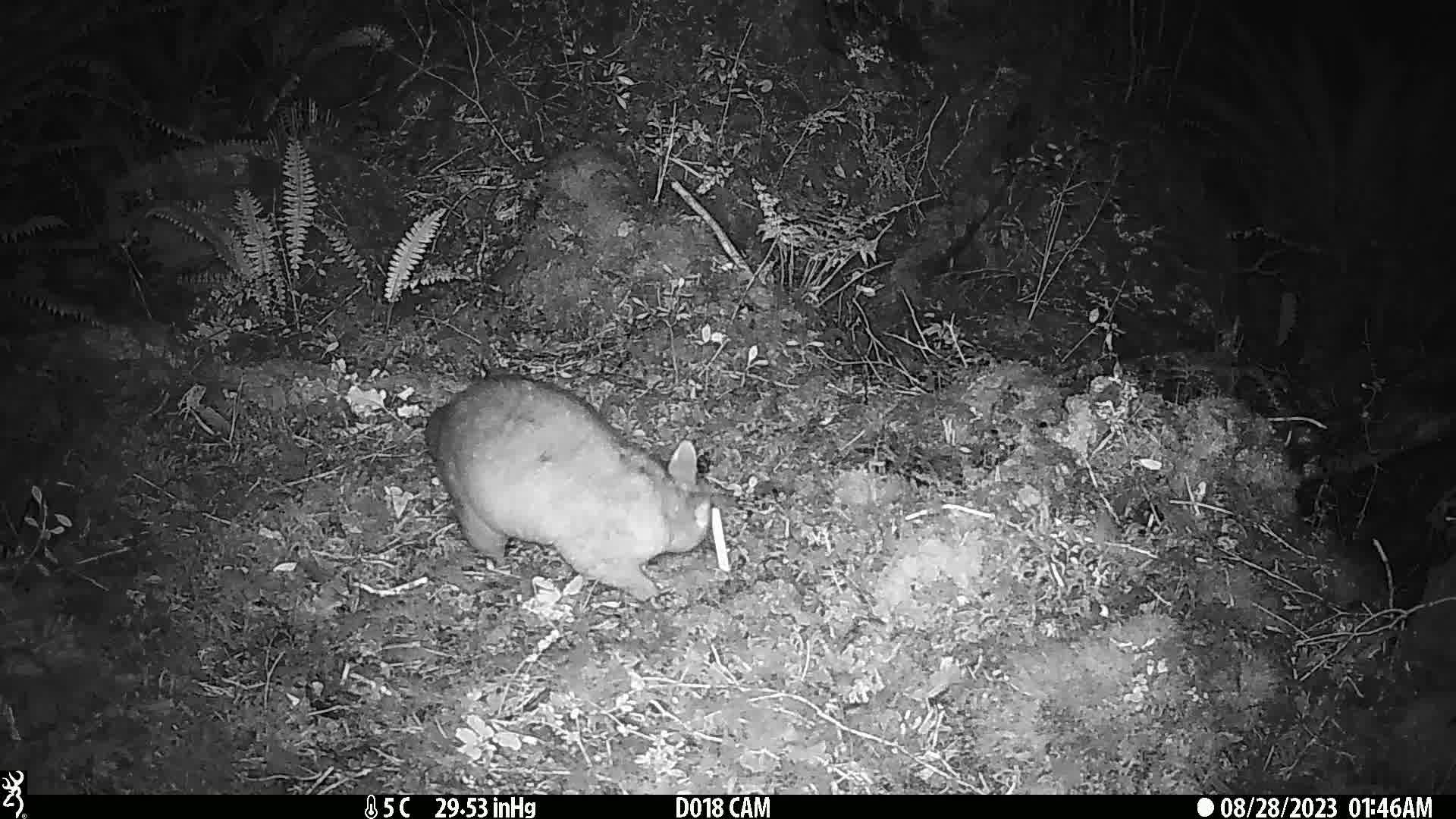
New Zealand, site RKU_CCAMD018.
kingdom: Animalia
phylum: Chordata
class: Mammalia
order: Diprotodontia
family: Phalangeridae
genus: Trichosurus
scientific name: Trichosurus vulpecula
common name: common brushtail possum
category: possum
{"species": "possum (common brushtail possum) (Trichosurus vulpecula)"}